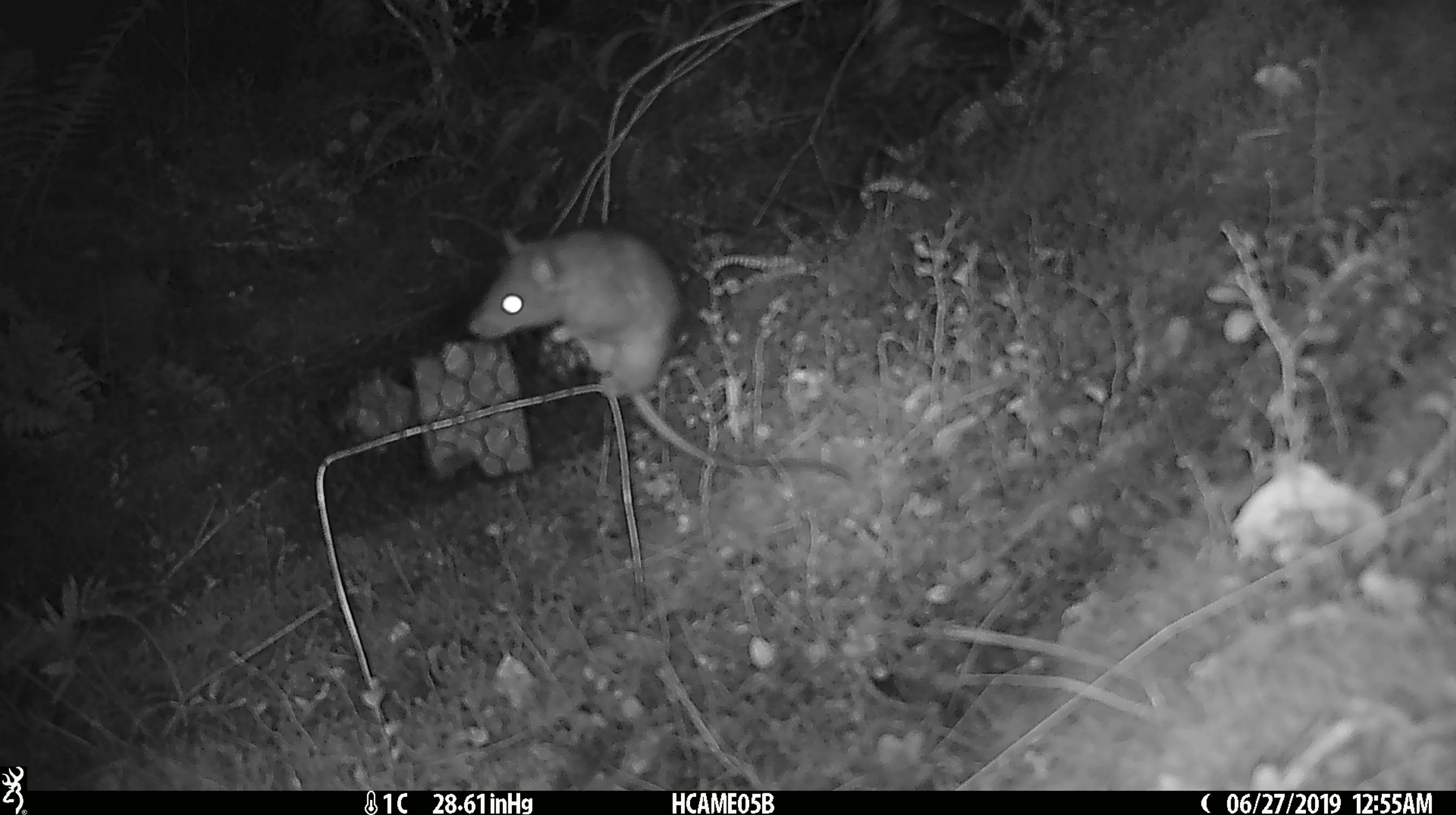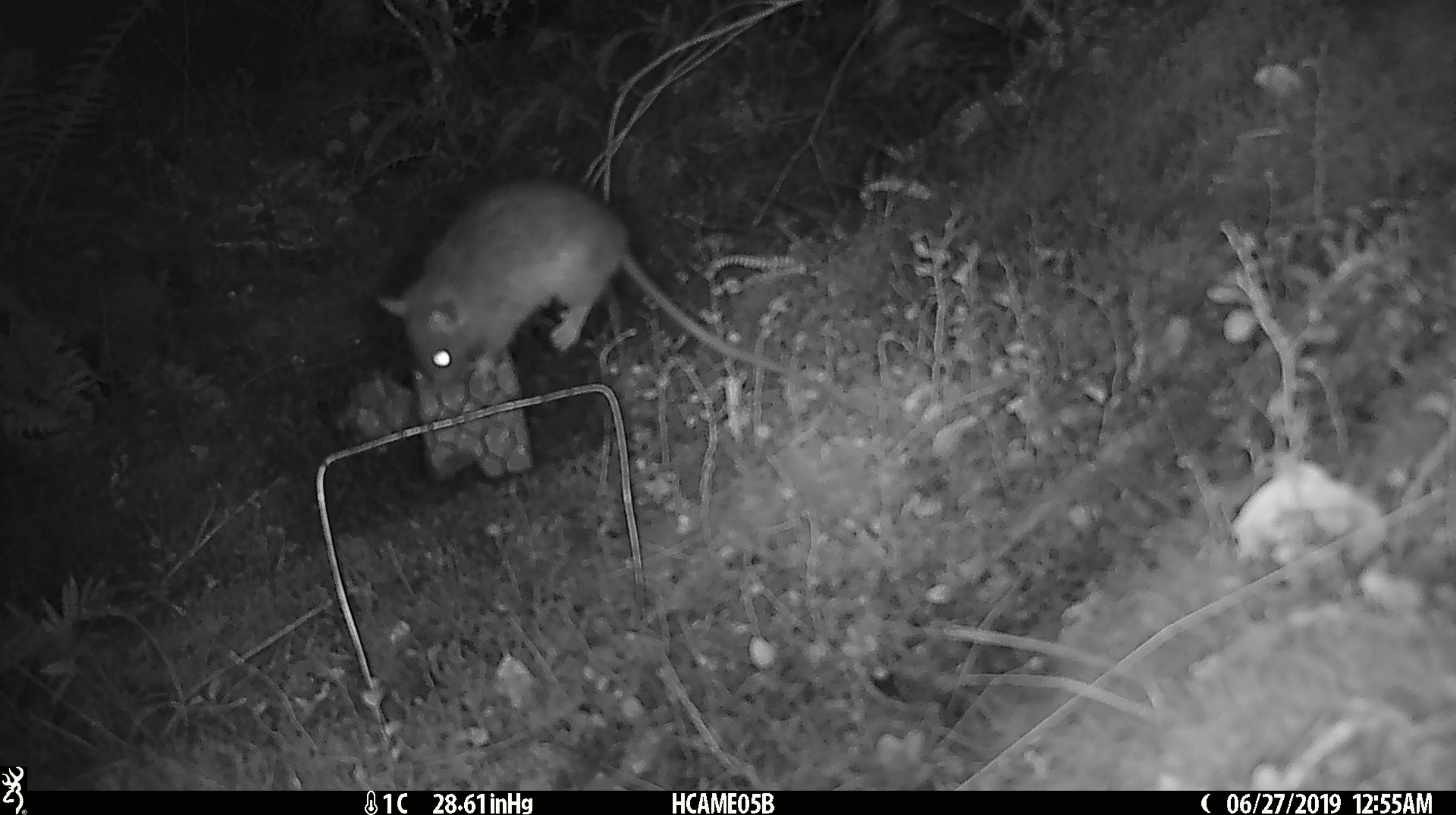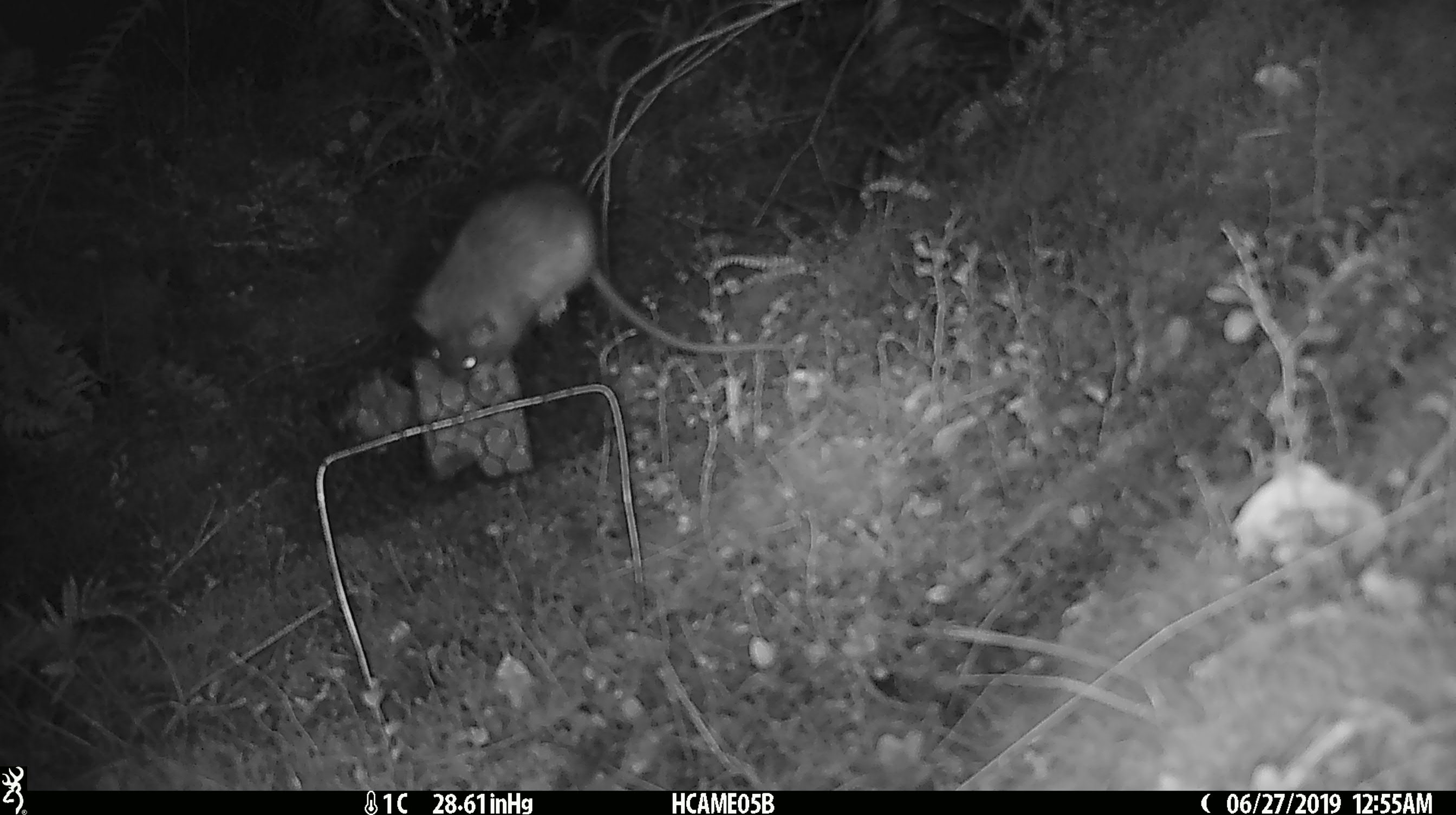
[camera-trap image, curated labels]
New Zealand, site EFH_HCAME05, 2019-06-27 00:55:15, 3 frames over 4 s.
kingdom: Animalia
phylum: Chordata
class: Mammalia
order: Rodentia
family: Muridae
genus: Rattus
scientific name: Rattus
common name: rat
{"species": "rat (Rattus)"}